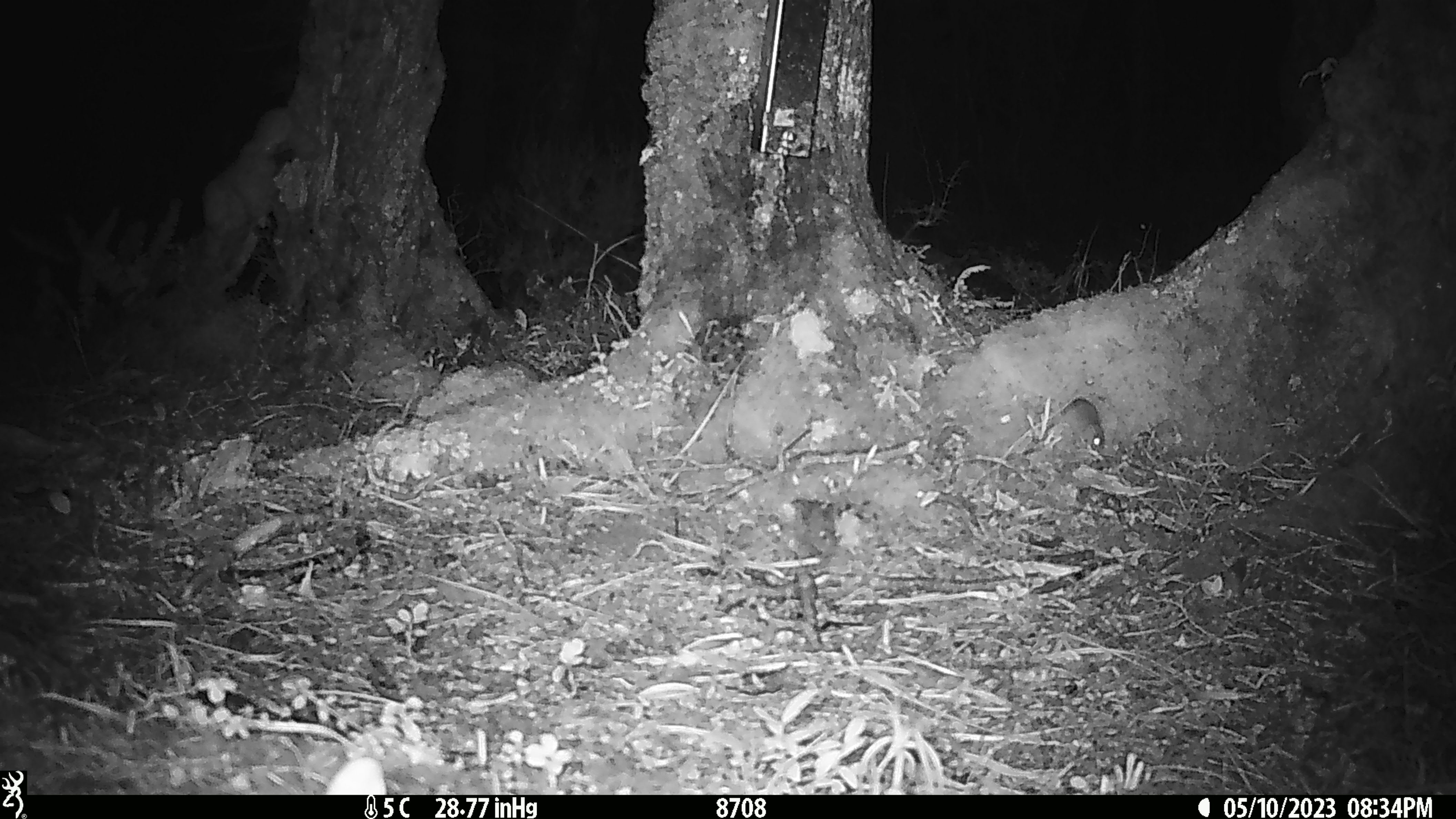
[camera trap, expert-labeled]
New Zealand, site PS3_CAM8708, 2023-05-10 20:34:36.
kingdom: Animalia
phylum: Chordata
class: Mammalia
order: Rodentia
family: Muridae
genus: Mus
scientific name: Mus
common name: mouse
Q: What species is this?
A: Mouse (Mus).